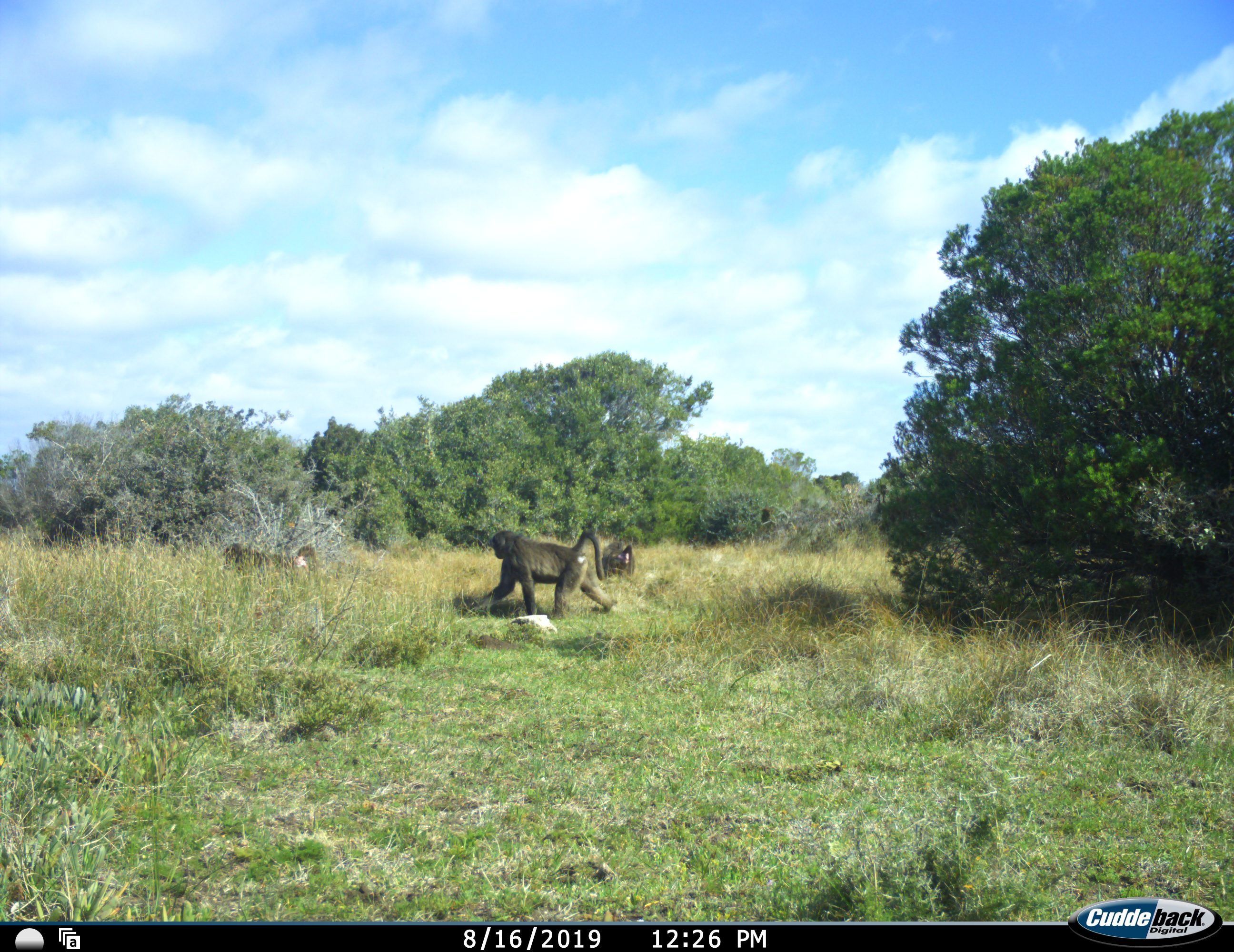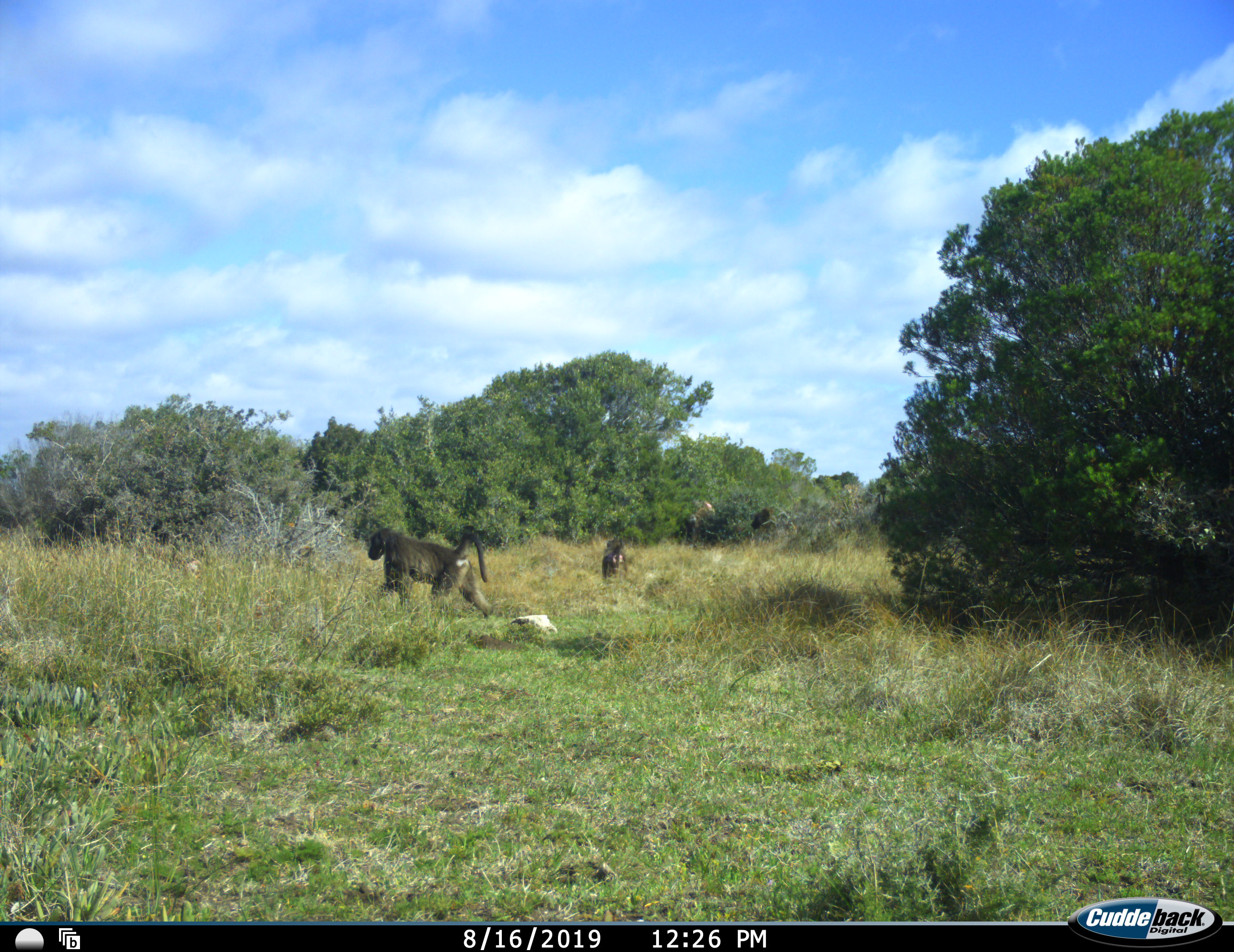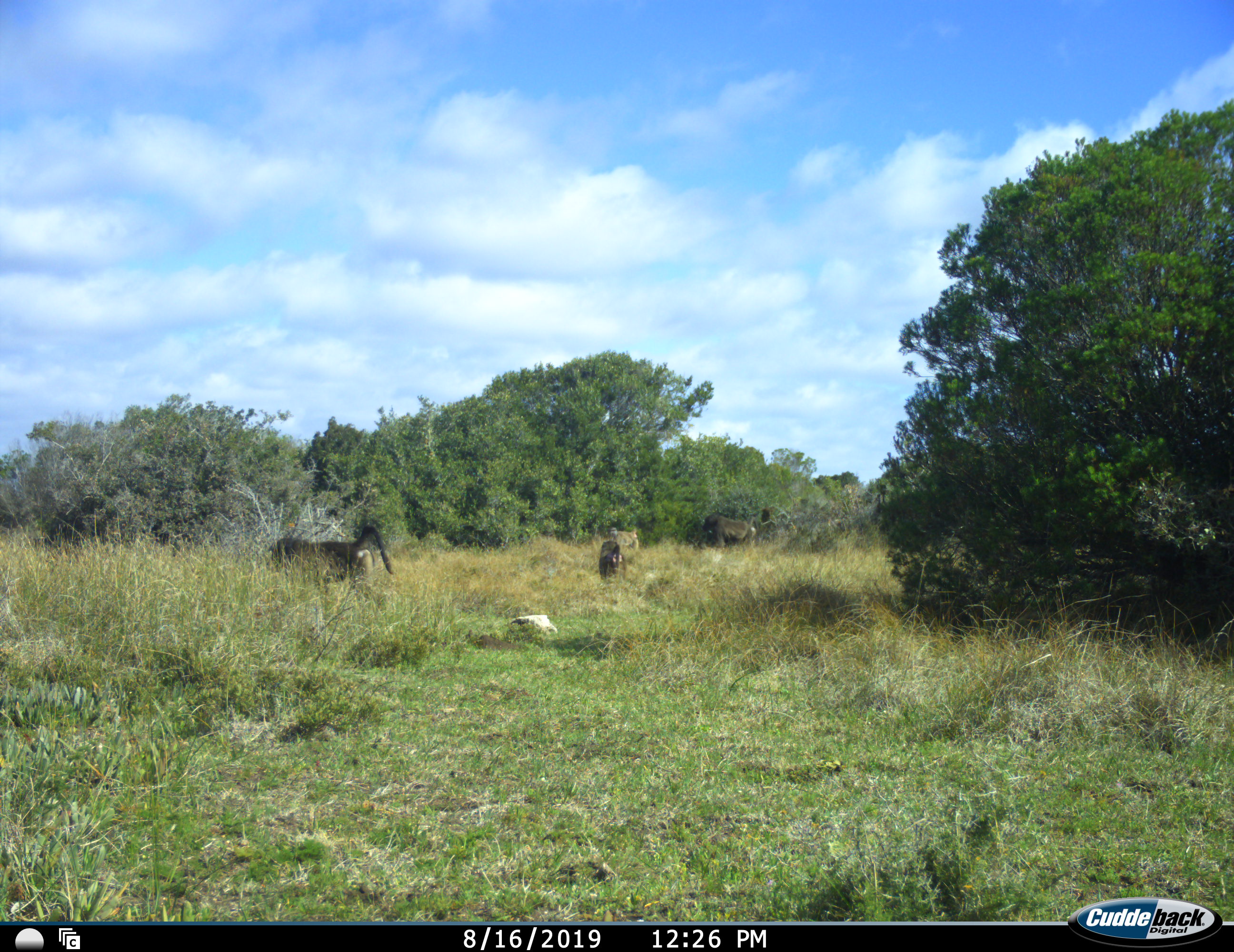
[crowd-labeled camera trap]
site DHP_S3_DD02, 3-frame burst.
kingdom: Animalia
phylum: Chordata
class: Mammalia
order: Primates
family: Cercopithecidae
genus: Papio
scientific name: Papio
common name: baboon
Baboon (Papio), count 4. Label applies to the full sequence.